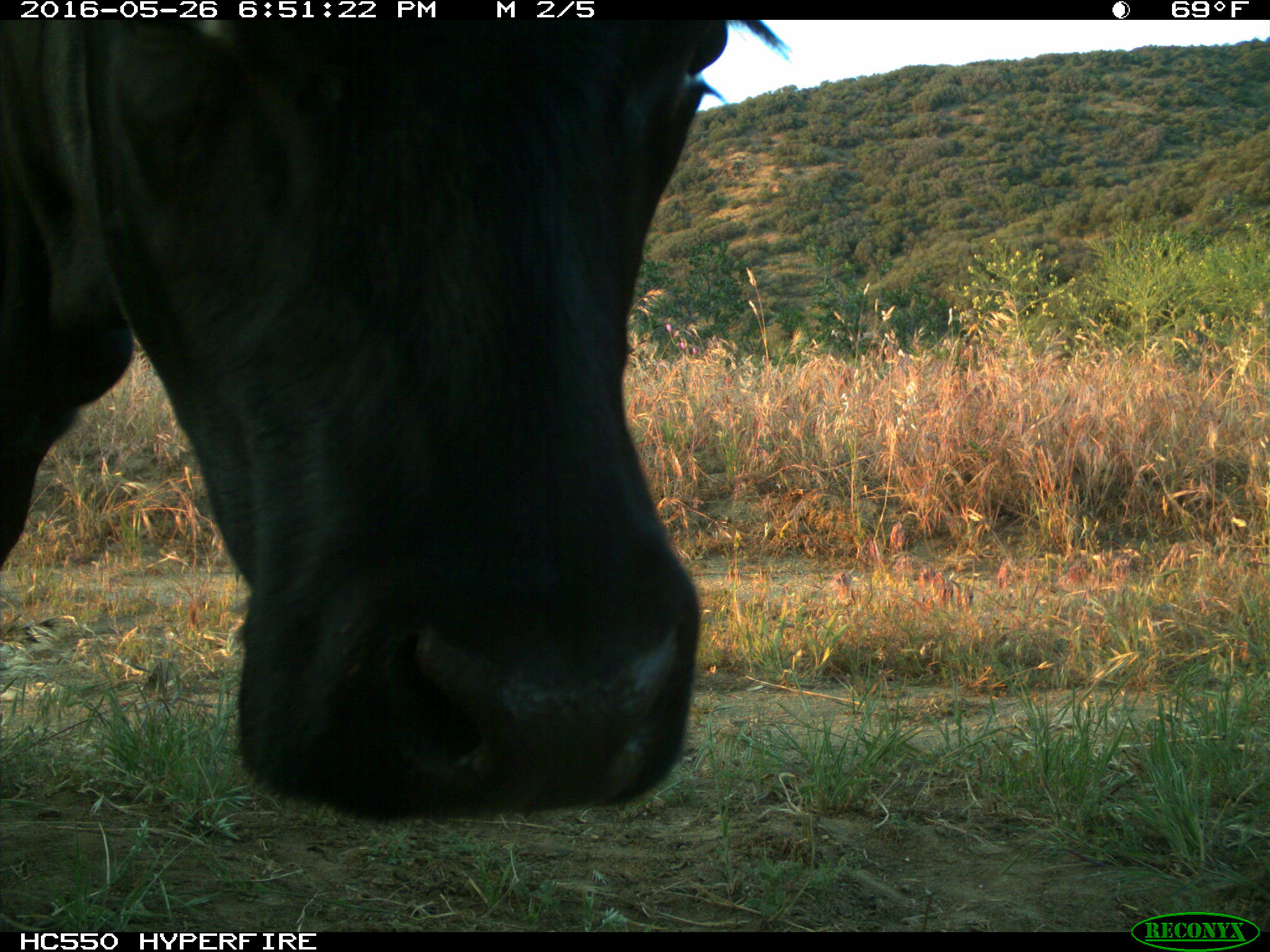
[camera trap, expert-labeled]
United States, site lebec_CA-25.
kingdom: Animalia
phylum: Chordata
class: Mammalia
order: Artiodactyla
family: Bovidae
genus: Bos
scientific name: Bos taurus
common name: domestic cow